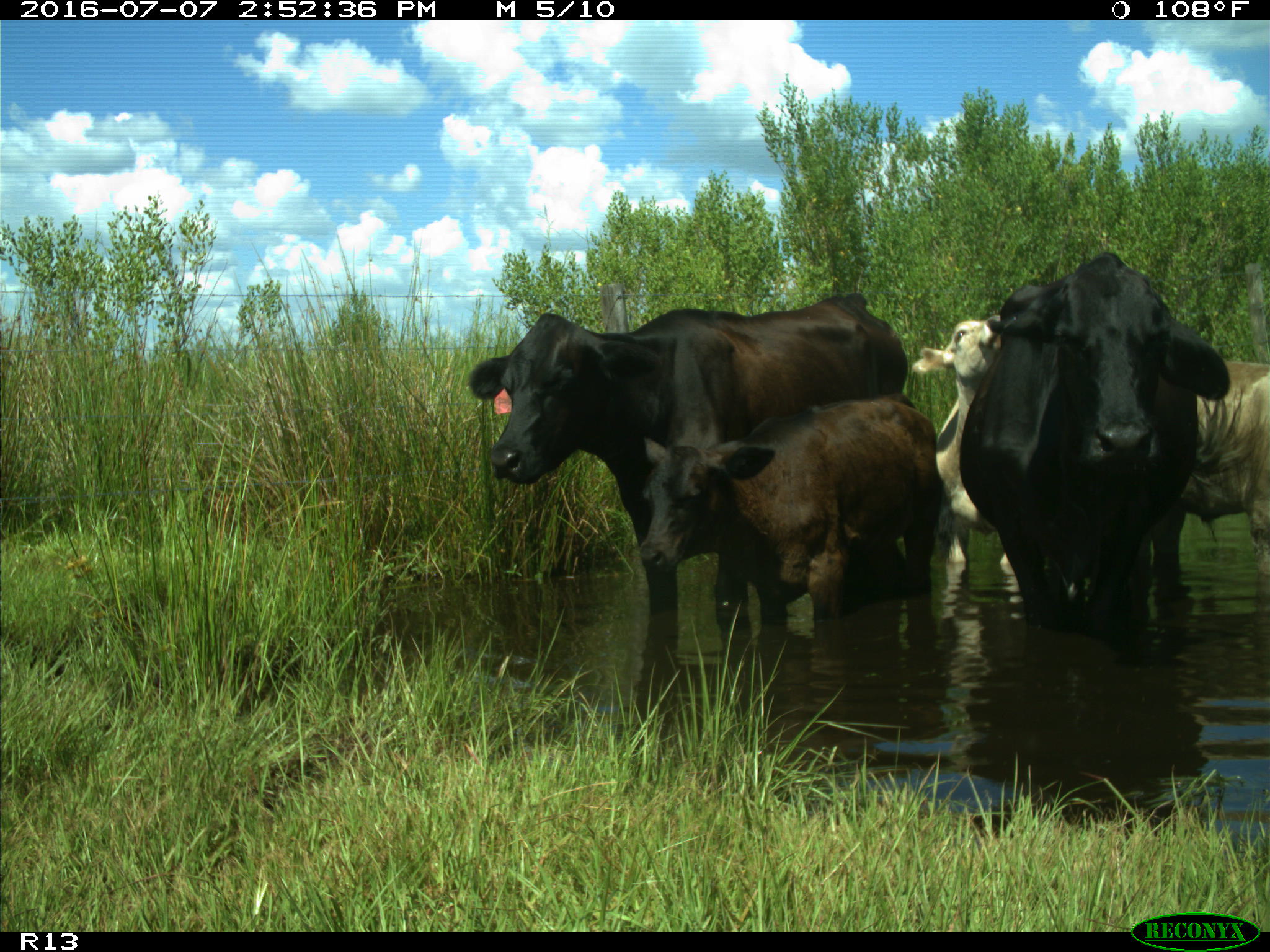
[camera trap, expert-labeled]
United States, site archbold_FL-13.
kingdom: Animalia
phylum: Chordata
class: Mammalia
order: Artiodactyla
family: Bovidae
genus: Bos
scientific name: Bos taurus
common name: domestic cow